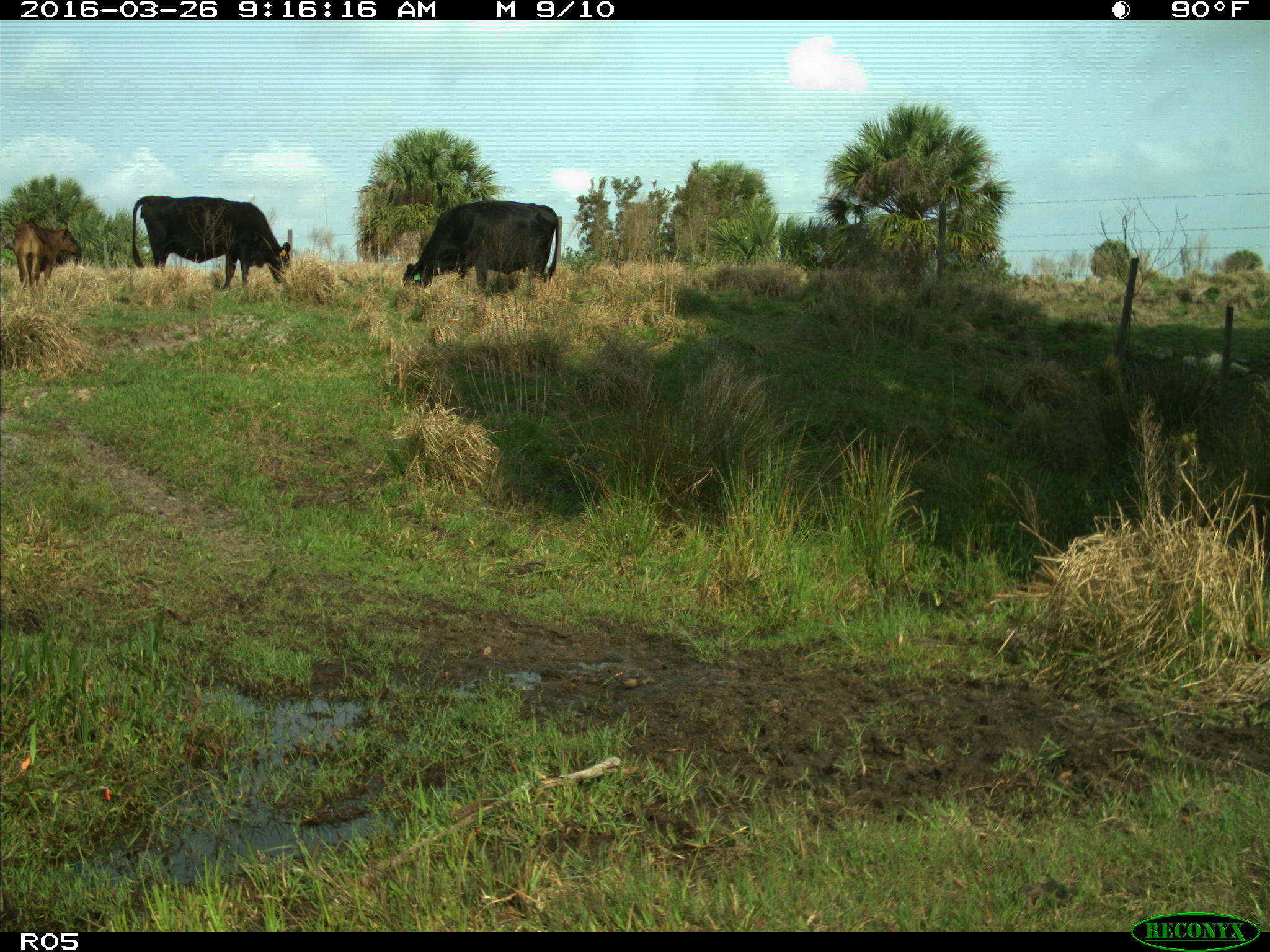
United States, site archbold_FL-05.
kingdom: Animalia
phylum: Chordata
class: Mammalia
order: Artiodactyla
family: Bovidae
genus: Bos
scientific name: Bos taurus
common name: domestic cow